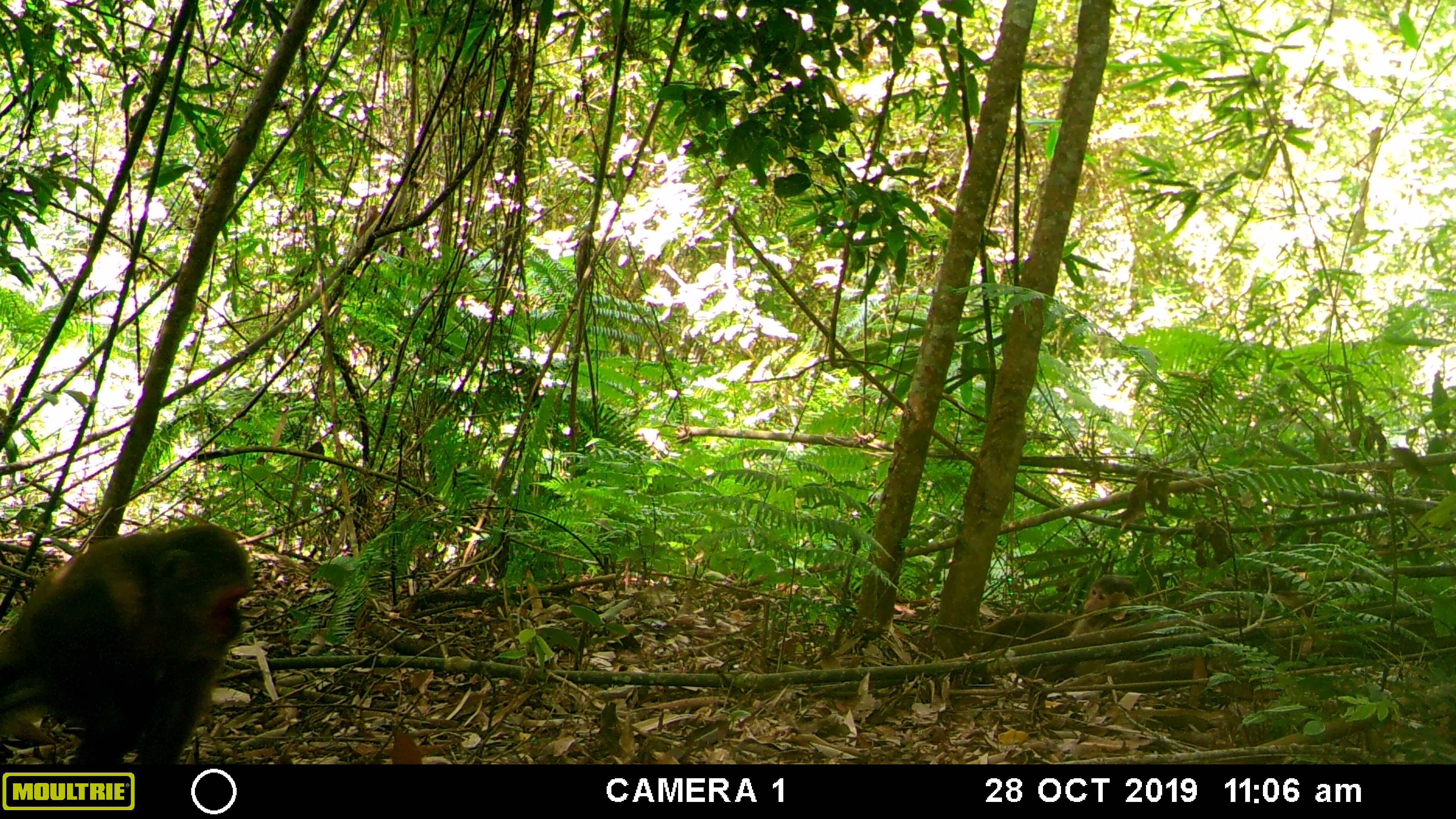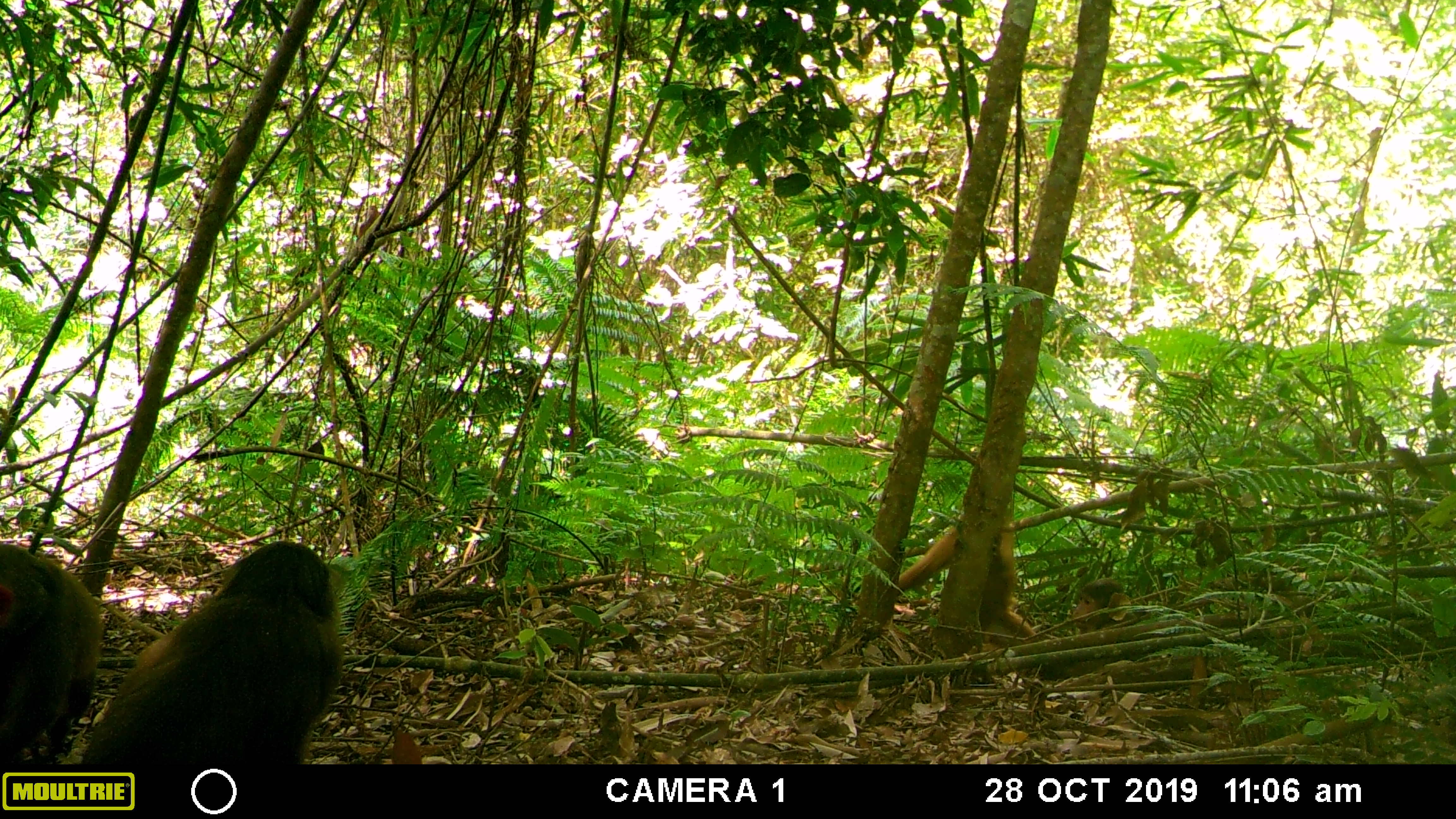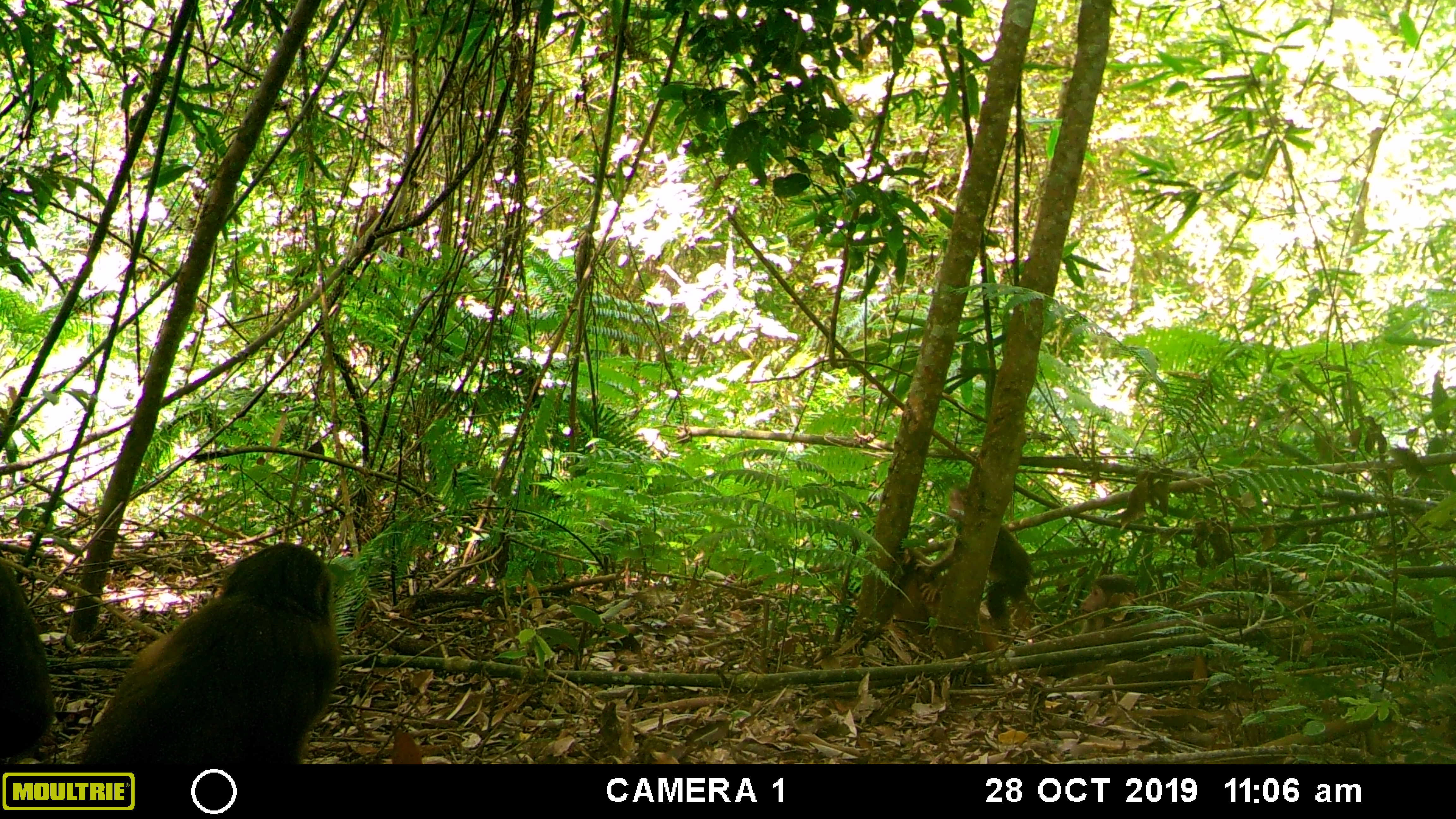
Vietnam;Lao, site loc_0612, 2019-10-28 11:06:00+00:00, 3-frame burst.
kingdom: Animalia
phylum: Chordata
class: Mammalia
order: Primates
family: Cercopithecidae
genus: Macaca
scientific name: Macaca arctoides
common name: stump-tailed macaque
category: stump tailed macaque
Stump tailed macaque (stump-tailed macaque) (Macaca arctoides). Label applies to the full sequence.